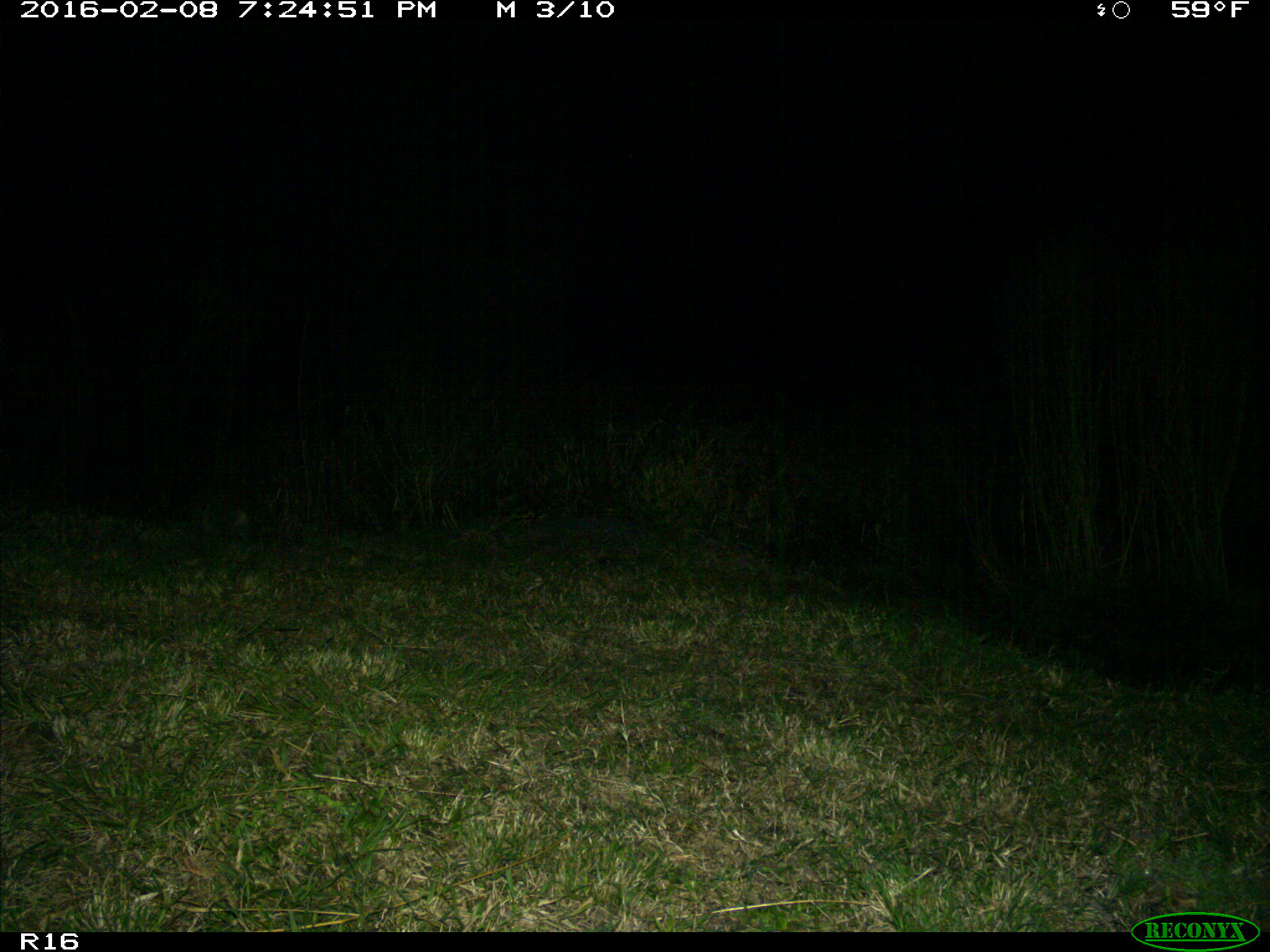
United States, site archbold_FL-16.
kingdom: Animalia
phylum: Chordata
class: Mammalia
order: Carnivora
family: Procyonidae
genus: Procyon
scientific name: Procyon lotor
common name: common raccoon